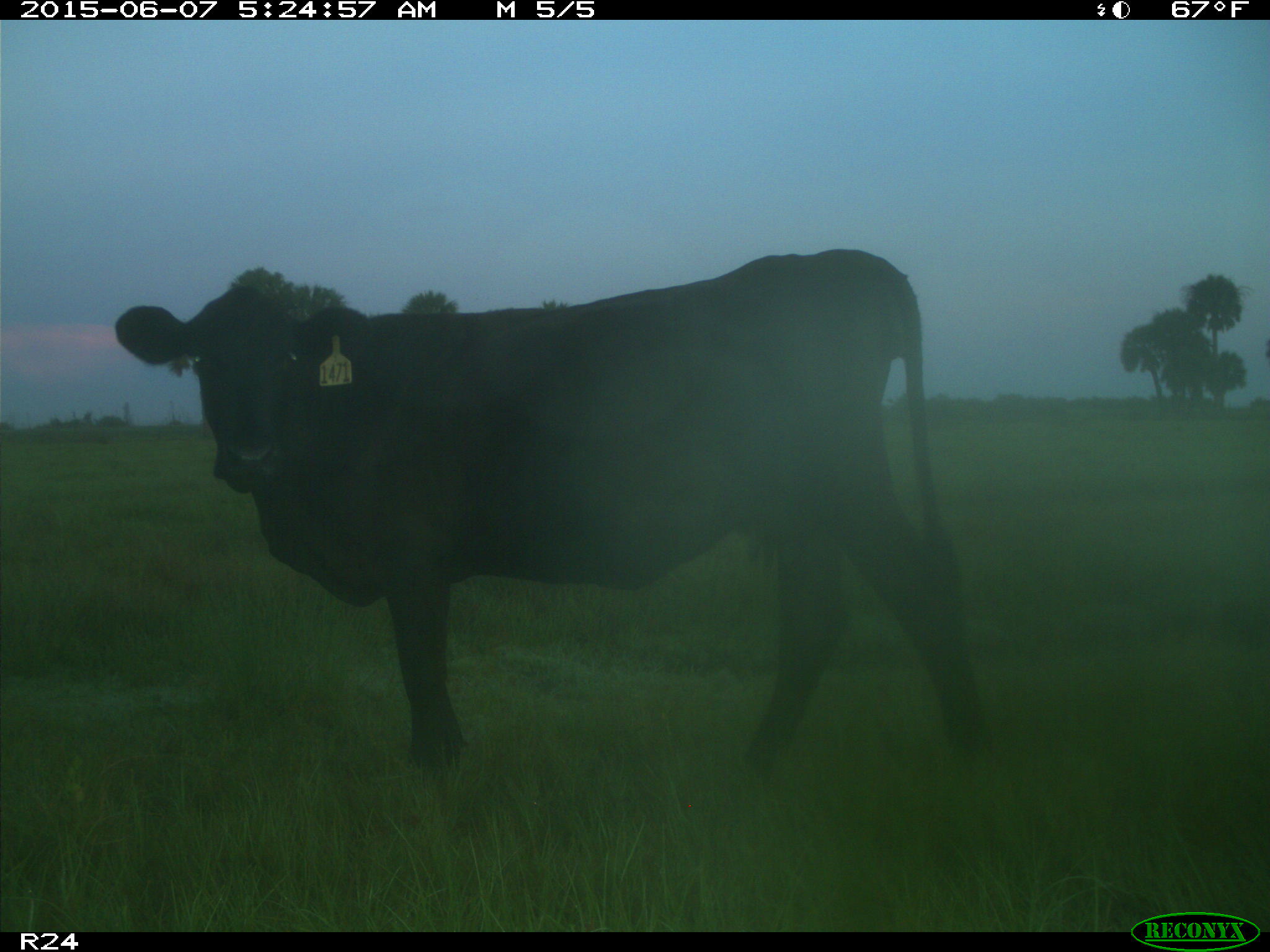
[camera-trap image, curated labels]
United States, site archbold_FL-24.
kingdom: Animalia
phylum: Chordata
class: Mammalia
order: Artiodactyla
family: Bovidae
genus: Bos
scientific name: Bos taurus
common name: domestic cow